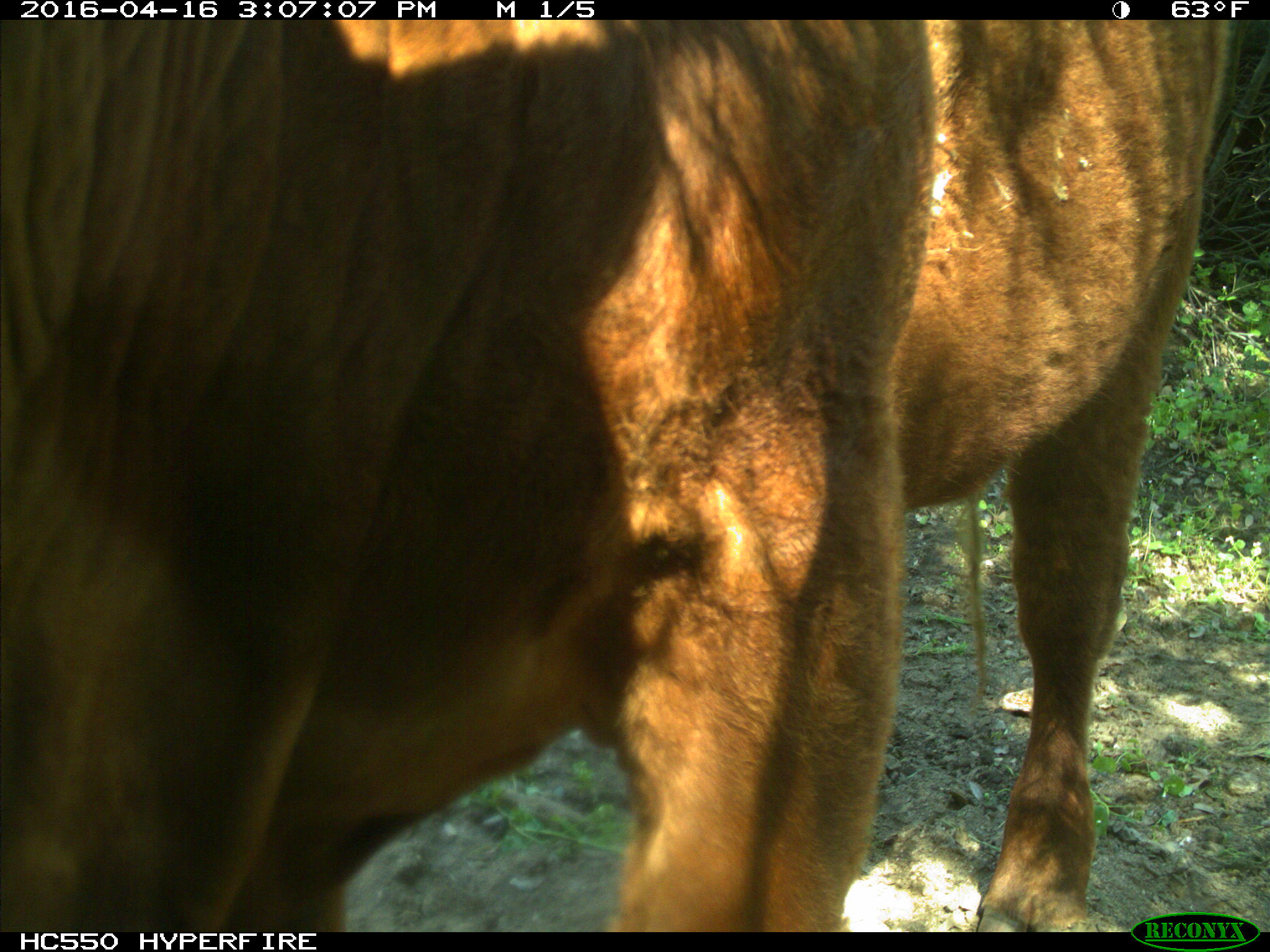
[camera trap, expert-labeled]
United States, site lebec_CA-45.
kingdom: Animalia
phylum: Chordata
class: Mammalia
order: Artiodactyla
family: Bovidae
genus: Bos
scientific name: Bos taurus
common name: domestic cow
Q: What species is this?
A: Bos taurus (domestic cow).